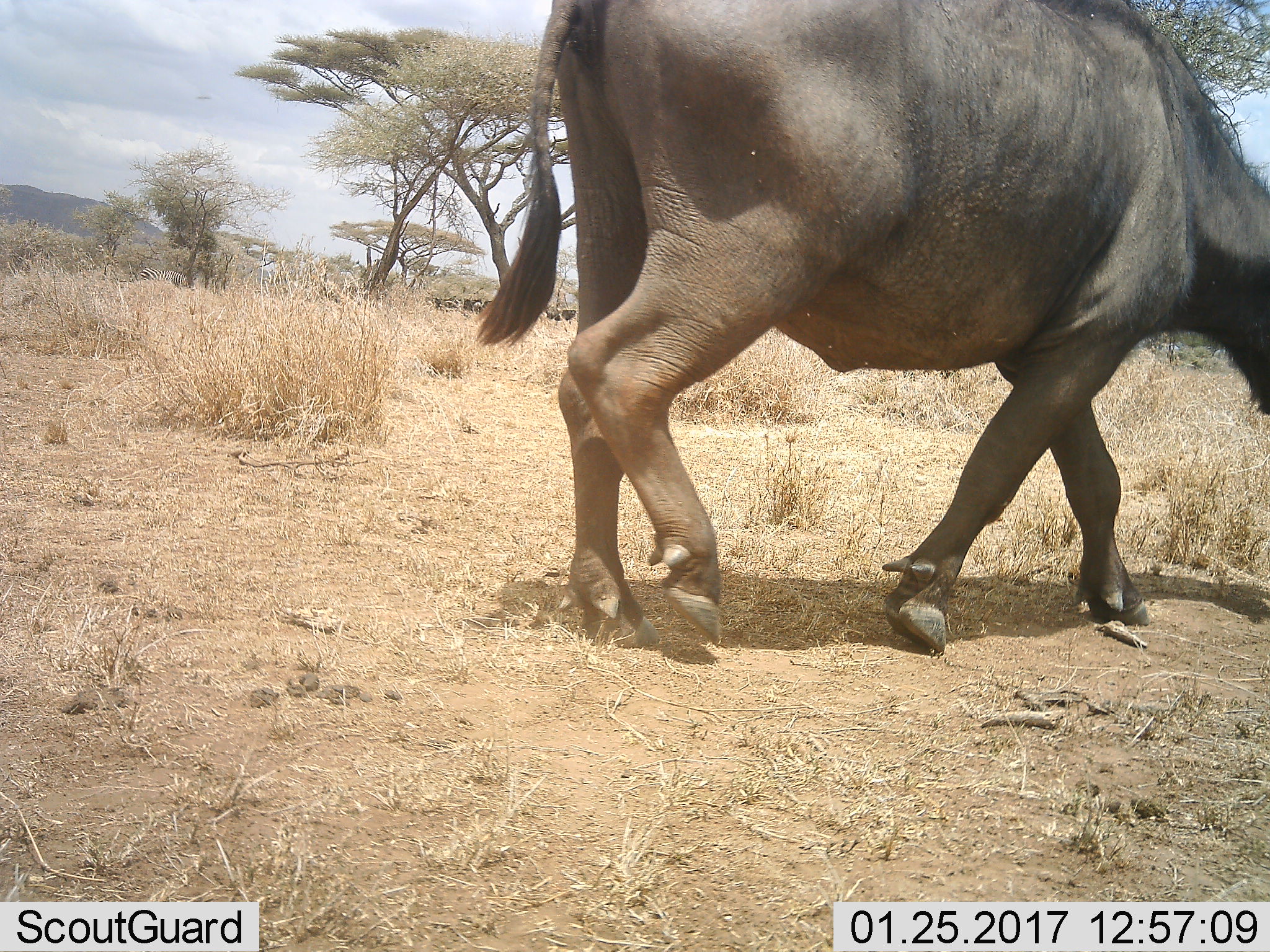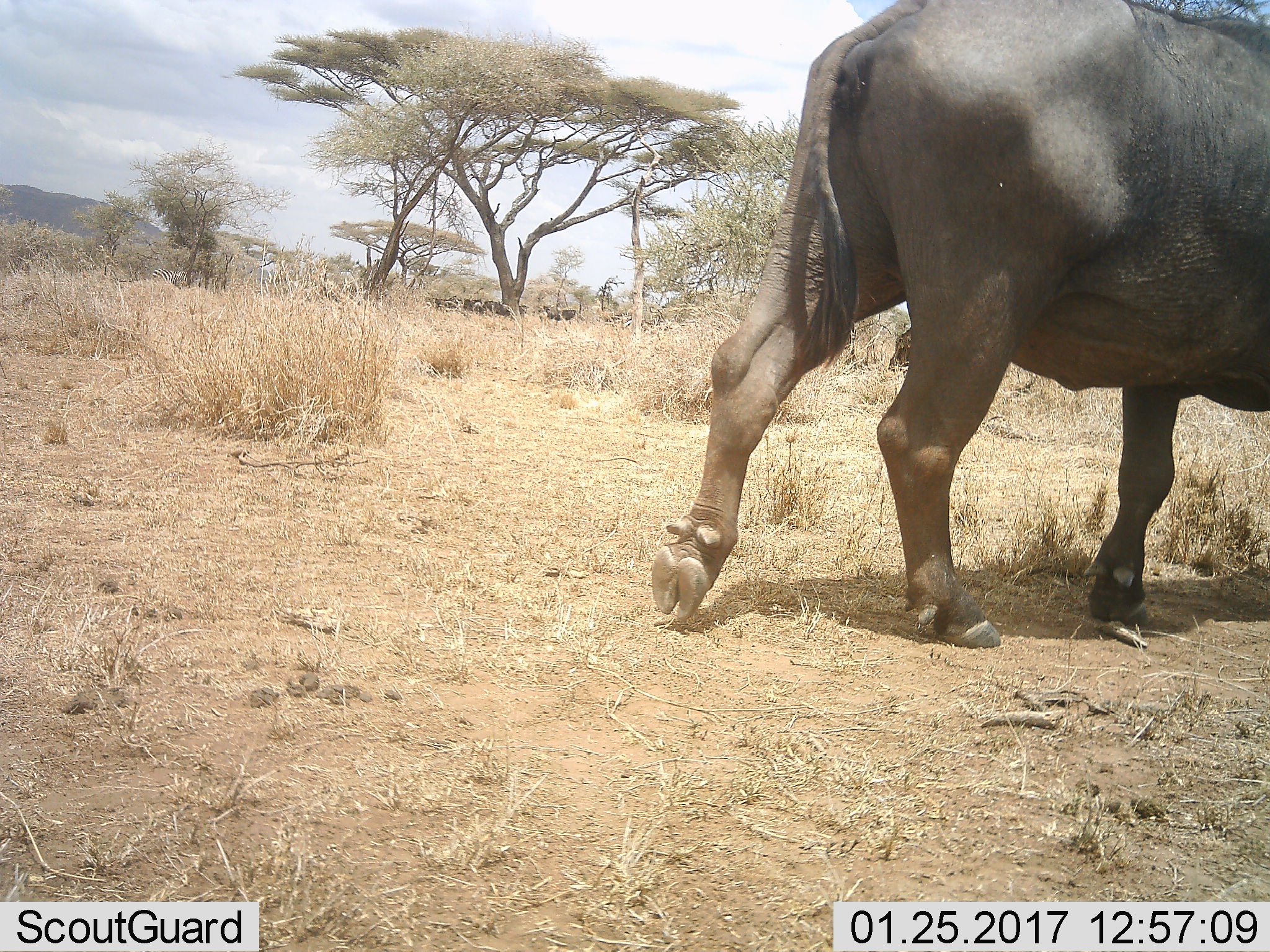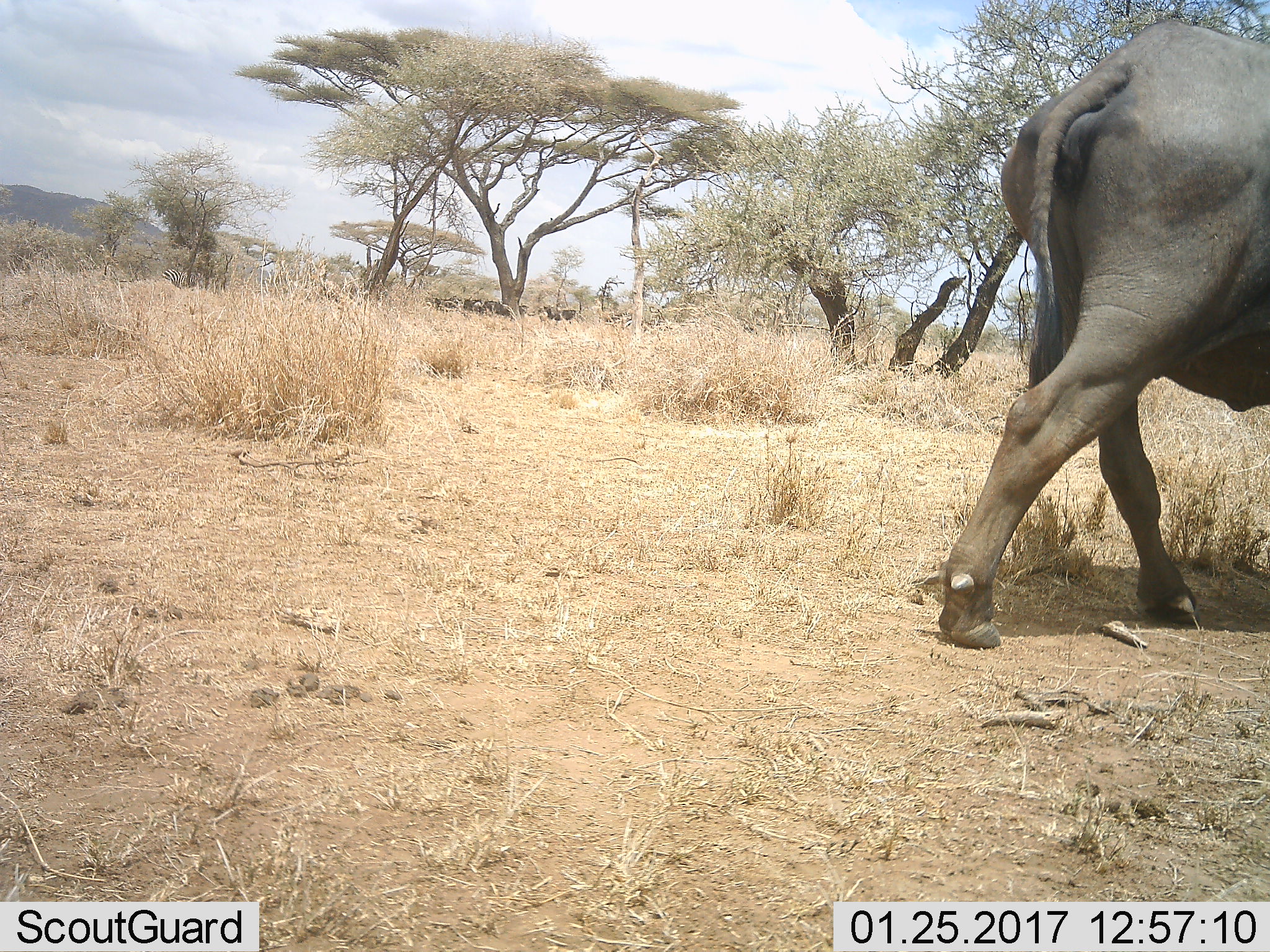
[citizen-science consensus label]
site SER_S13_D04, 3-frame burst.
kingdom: Animalia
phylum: Chordata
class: Mammalia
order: Artiodactyla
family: Bovidae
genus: Syncerus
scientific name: Syncerus caffer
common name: african buffalo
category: buffalo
Buffalo (african buffalo) (Syncerus caffer), count 1. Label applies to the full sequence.